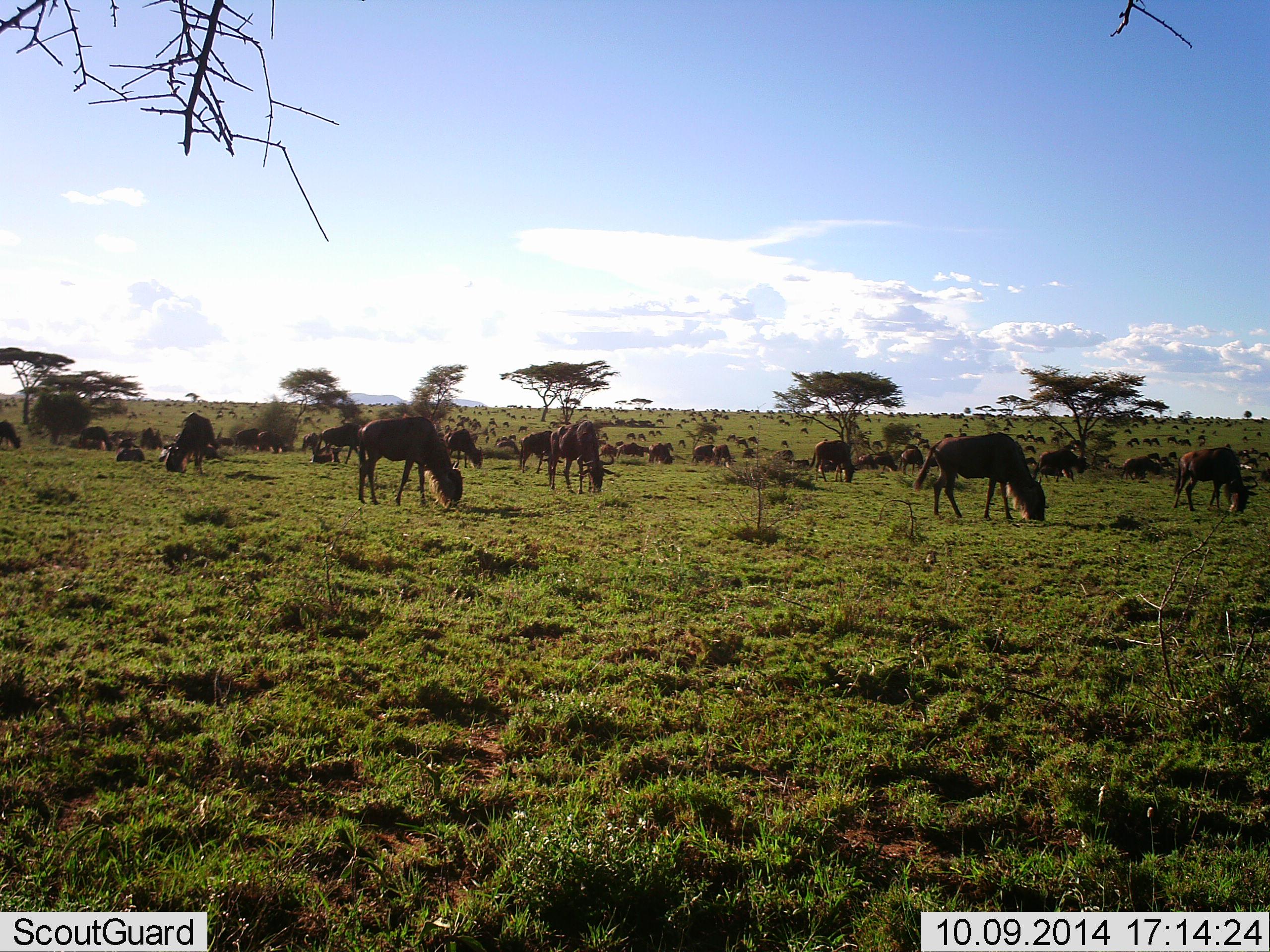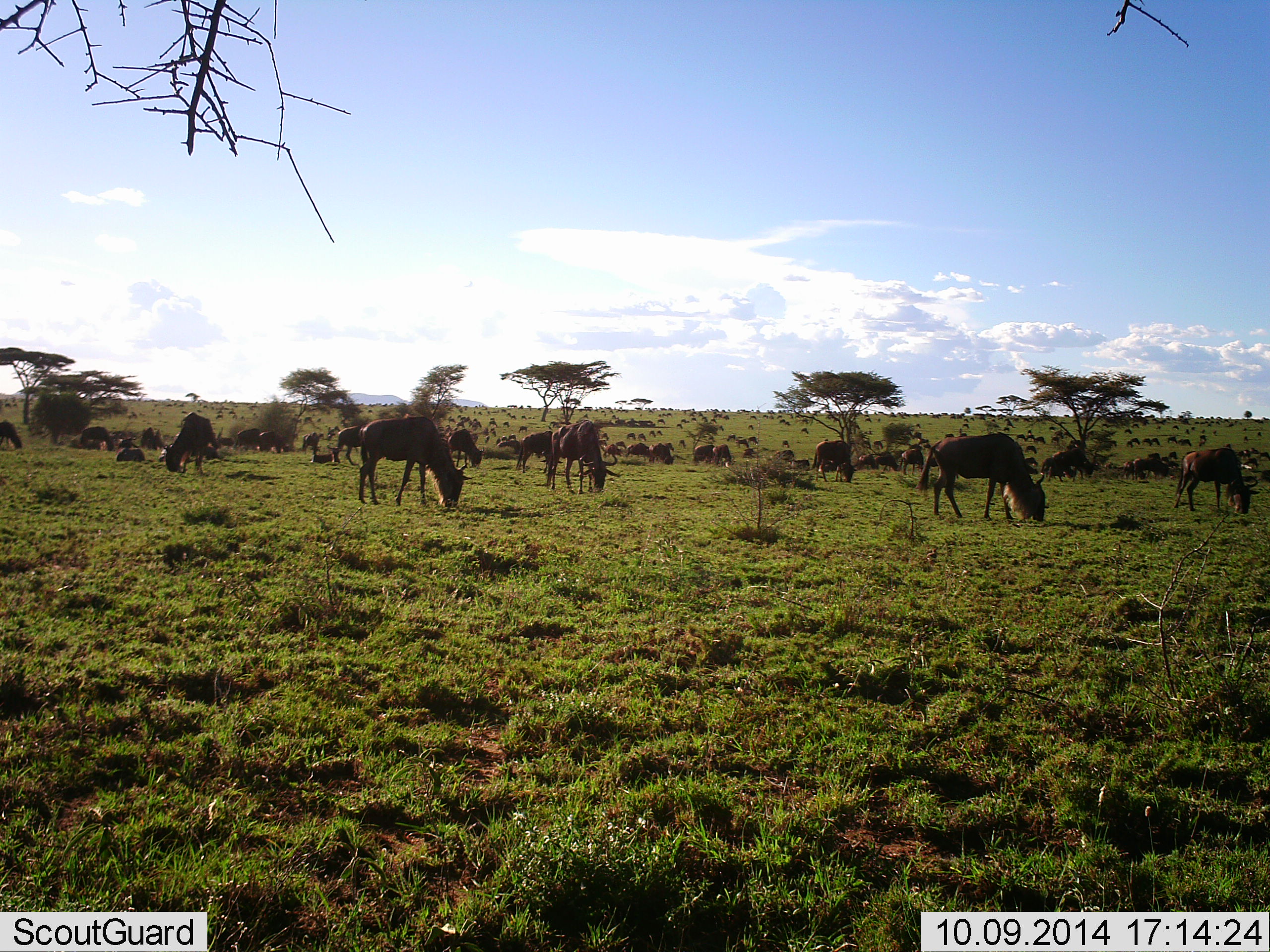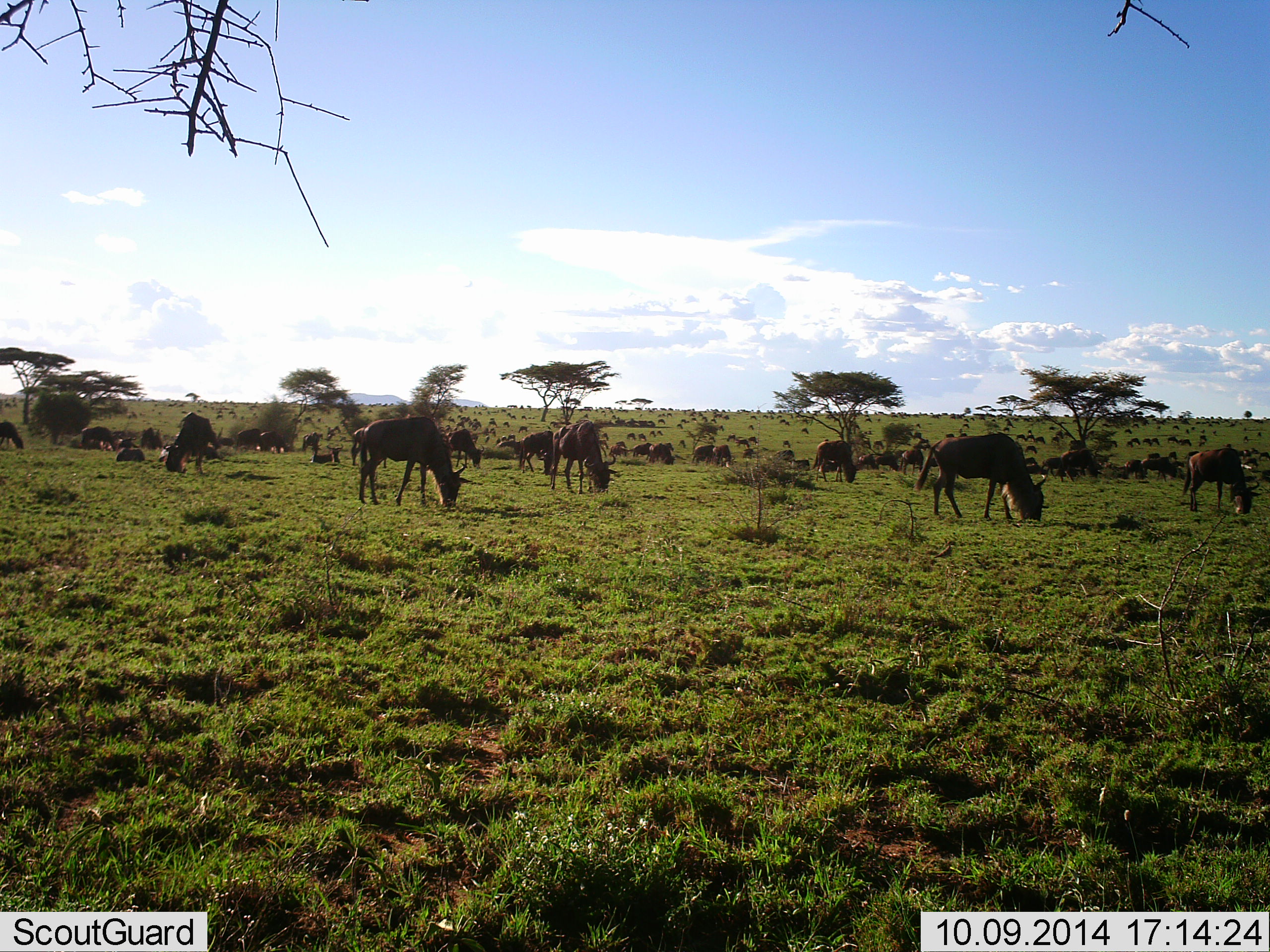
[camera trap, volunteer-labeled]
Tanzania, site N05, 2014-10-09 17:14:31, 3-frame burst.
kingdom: Animalia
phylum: Chordata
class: Mammalia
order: Artiodactyla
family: Bovidae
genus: Connochaetes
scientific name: Connochaetes taurinus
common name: blue wildebeest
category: wildebeest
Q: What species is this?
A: Wildebeest (blue wildebeest) (Connochaetes taurinus).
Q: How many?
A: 51+.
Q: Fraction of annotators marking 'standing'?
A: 30%.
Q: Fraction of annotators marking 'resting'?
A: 20%.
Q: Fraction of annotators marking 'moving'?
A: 20%.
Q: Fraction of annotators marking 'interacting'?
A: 0%.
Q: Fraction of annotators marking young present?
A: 0%.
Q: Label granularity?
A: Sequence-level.